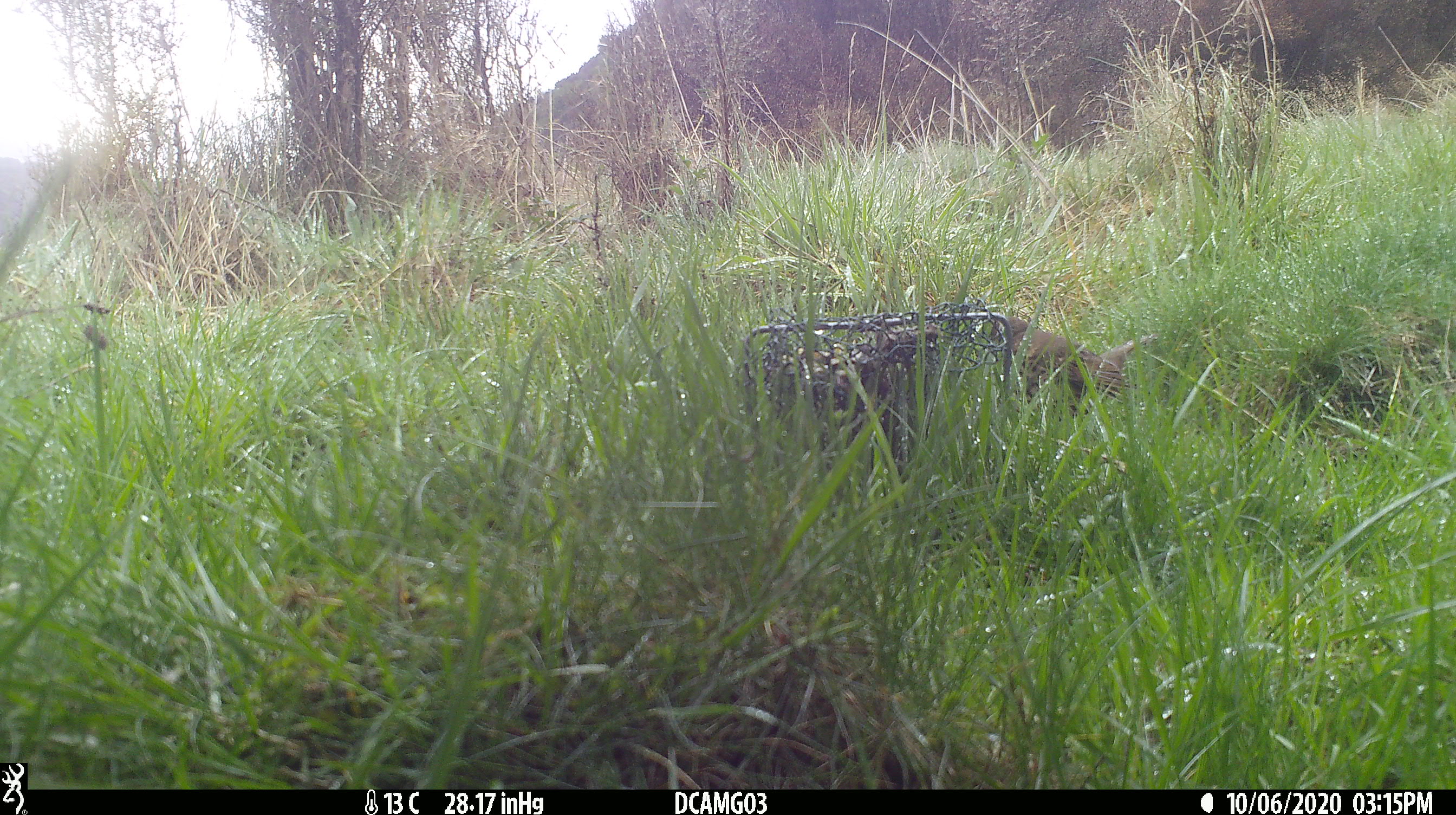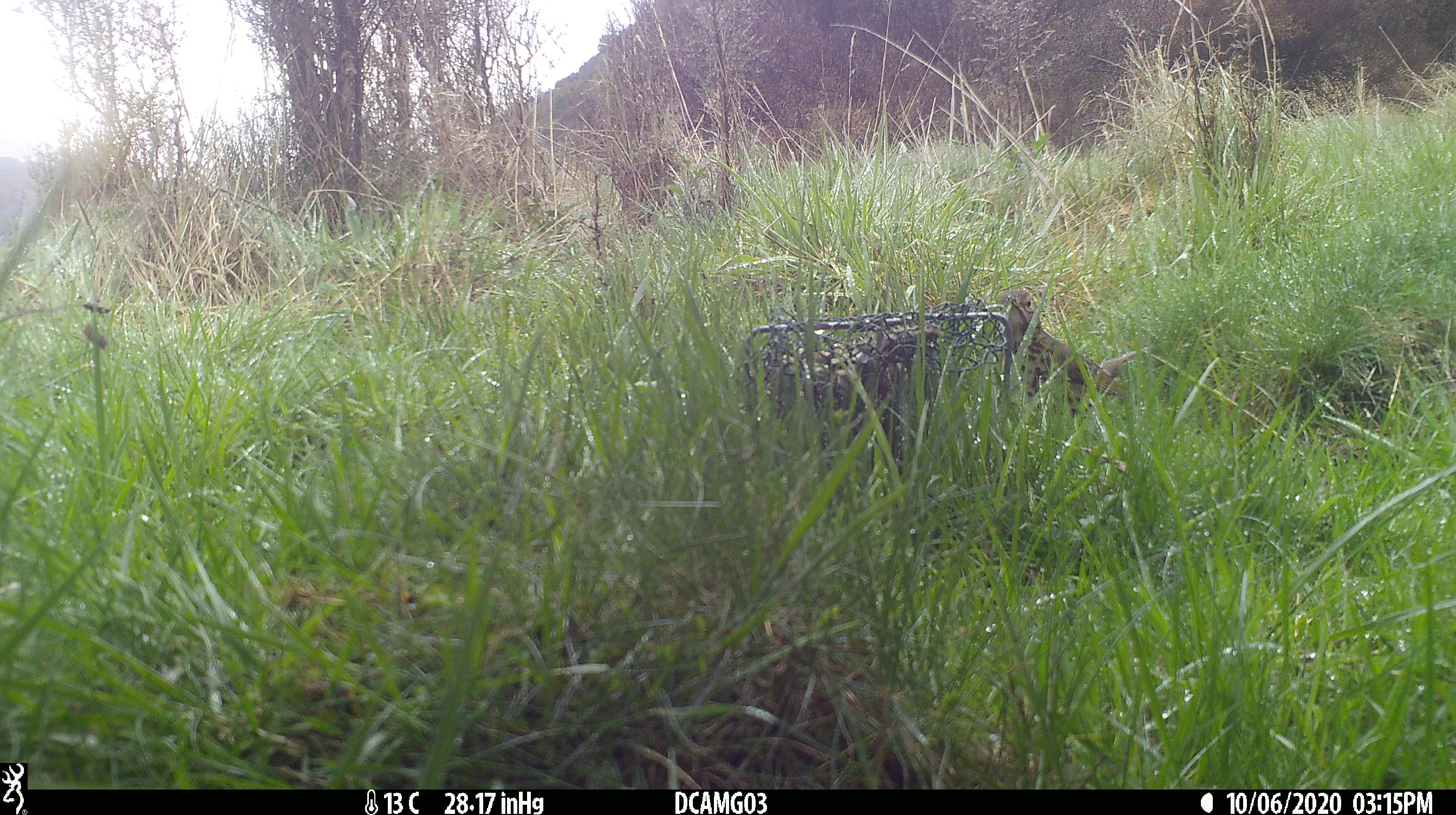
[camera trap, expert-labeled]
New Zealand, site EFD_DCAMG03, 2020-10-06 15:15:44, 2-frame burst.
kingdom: Animalia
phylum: Chordata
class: Aves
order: Passeriformes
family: Turdidae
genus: Turdus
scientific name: Turdus philomelos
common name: song thrush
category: thrush